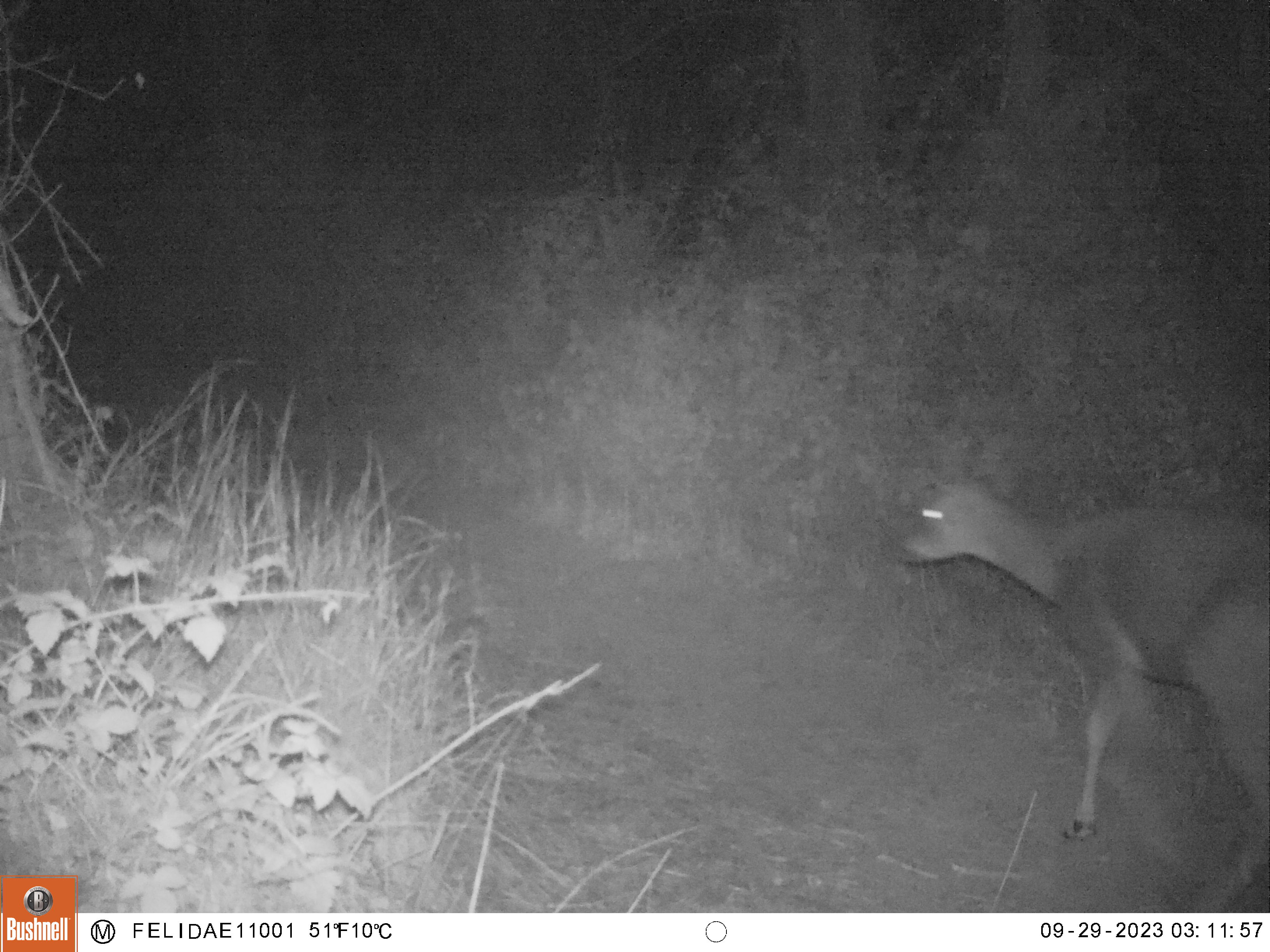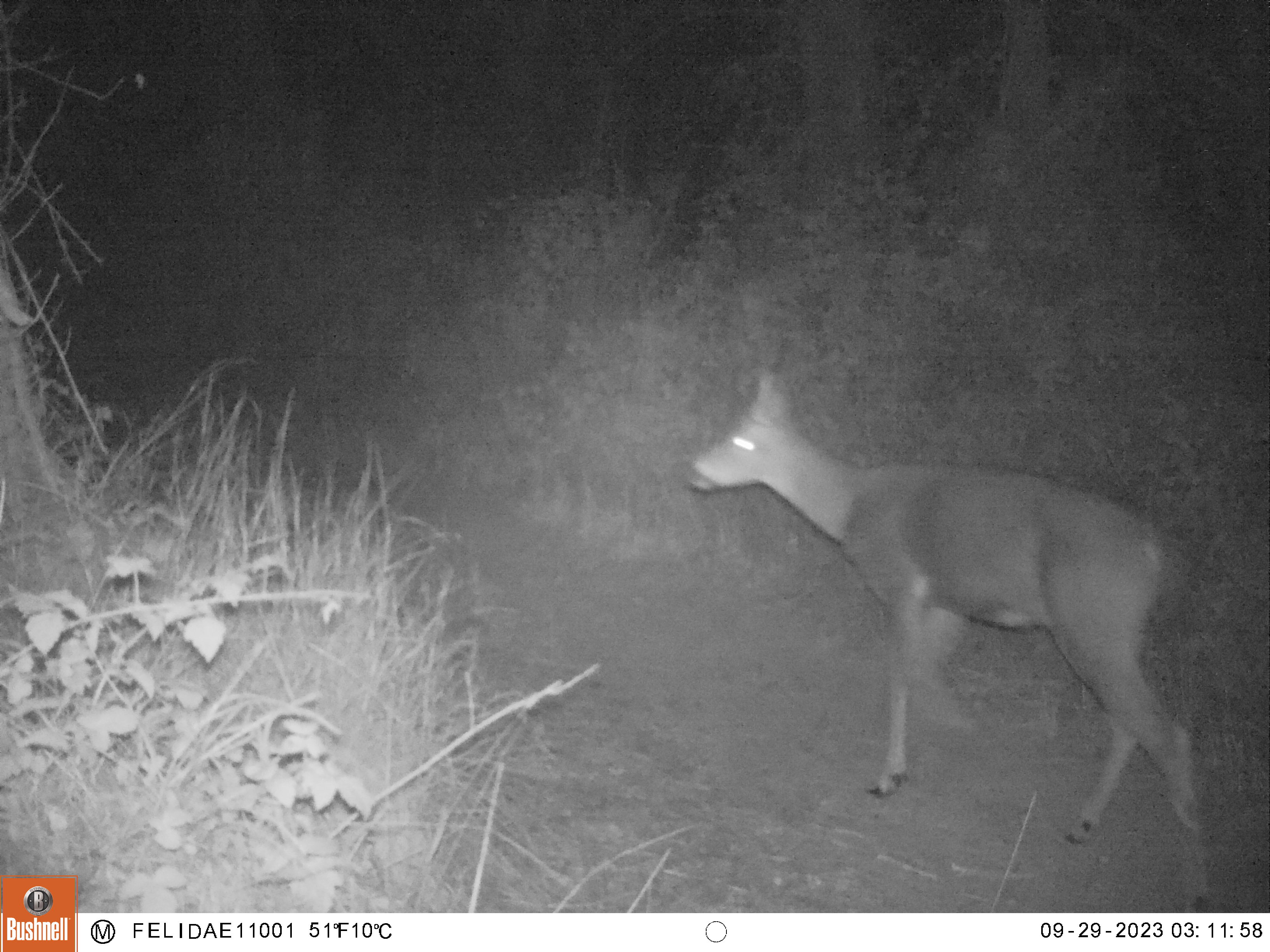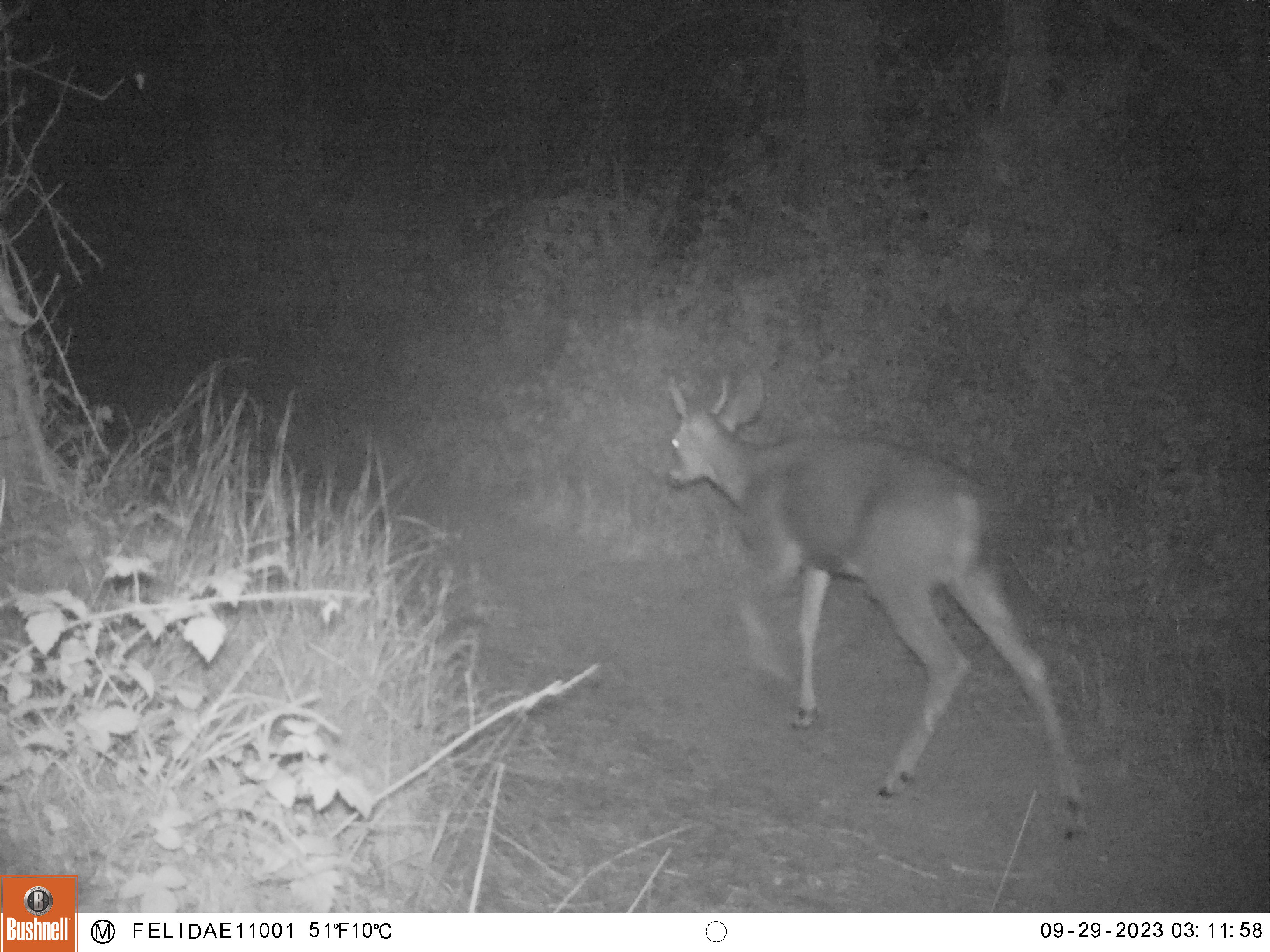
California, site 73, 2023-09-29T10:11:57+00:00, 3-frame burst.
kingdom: Animalia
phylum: Chordata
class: Mammalia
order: Artiodactyla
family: Cervidae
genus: Odocoileus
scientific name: Odocoileus hemionus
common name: mule deer